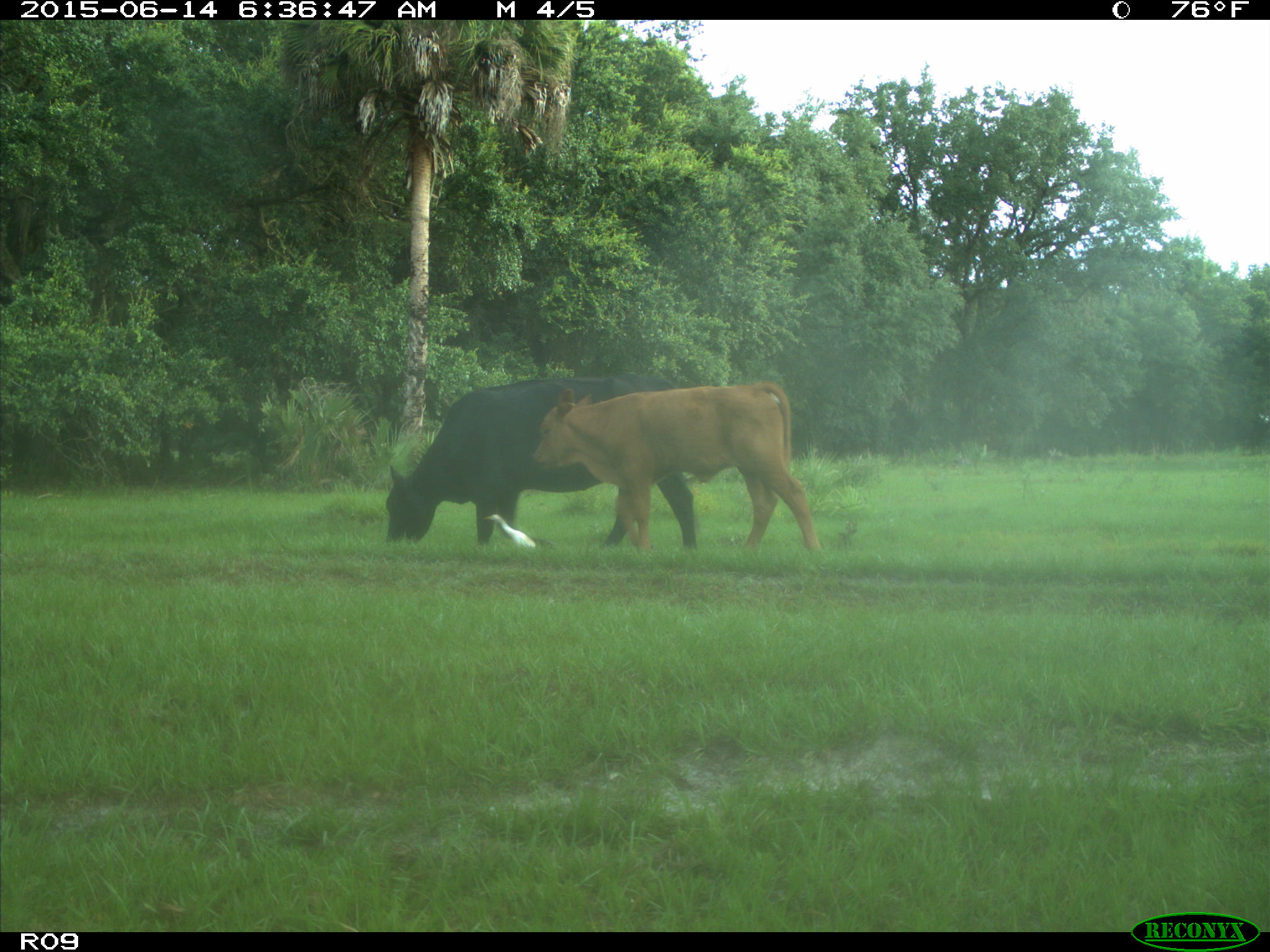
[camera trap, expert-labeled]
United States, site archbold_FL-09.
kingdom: Animalia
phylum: Chordata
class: Mammalia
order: Artiodactyla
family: Bovidae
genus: Bos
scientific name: Bos taurus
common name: domestic cow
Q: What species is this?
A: Bos taurus (domestic cow).